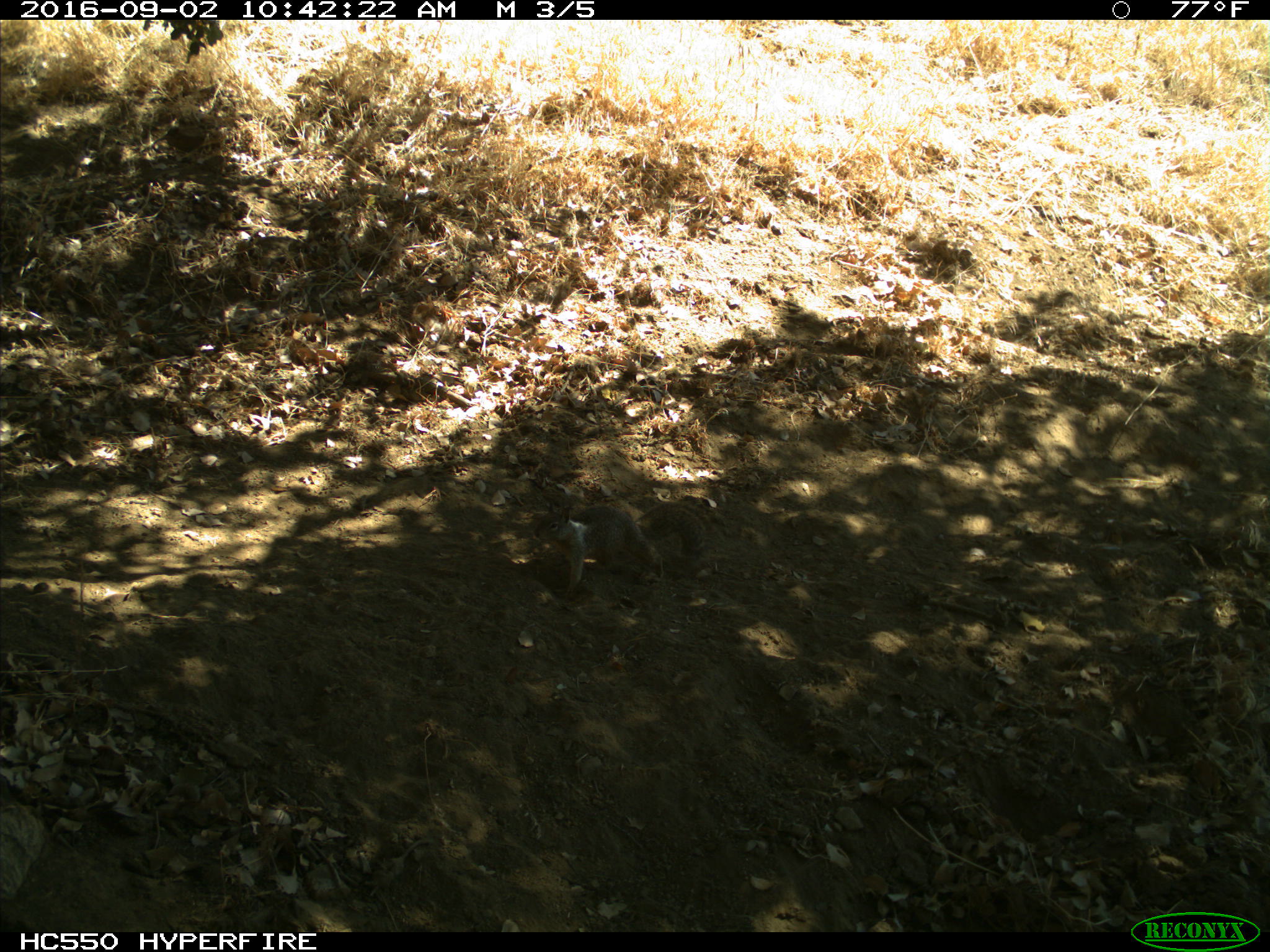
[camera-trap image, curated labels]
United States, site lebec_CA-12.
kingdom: Animalia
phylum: Chordata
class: Mammalia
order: Rodentia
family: Sciuridae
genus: Otospermophilus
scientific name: Otospermophilus beecheyi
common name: california ground squirrel